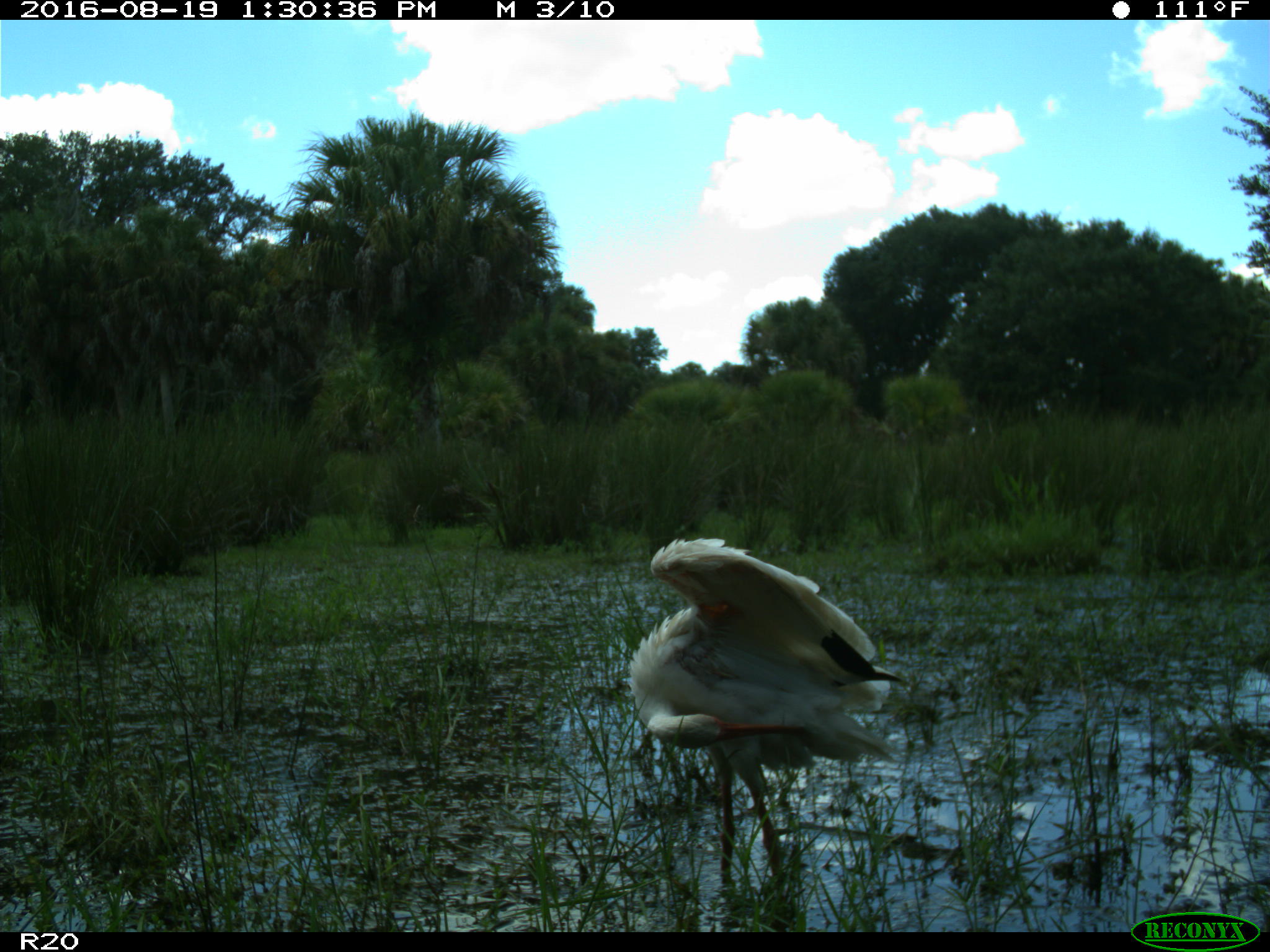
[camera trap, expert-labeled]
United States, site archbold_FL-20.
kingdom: Animalia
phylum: Chordata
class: Aves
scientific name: Aves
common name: birds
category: unidentified bird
Unidentified bird (birds) (Aves).